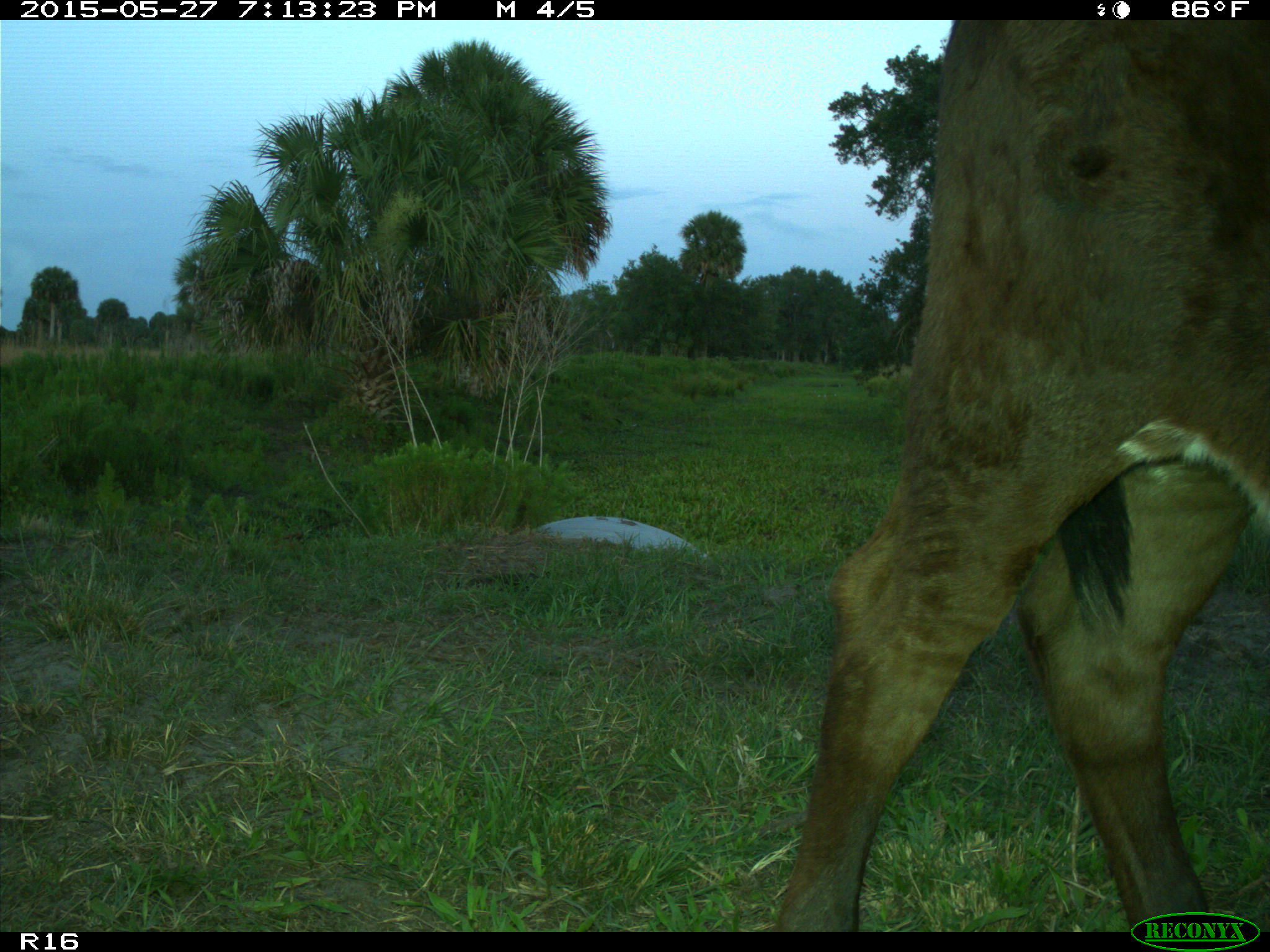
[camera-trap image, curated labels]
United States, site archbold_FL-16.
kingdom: Animalia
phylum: Chordata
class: Mammalia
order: Artiodactyla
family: Bovidae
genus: Bos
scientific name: Bos taurus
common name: domestic cow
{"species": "Bos taurus (domestic cow)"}